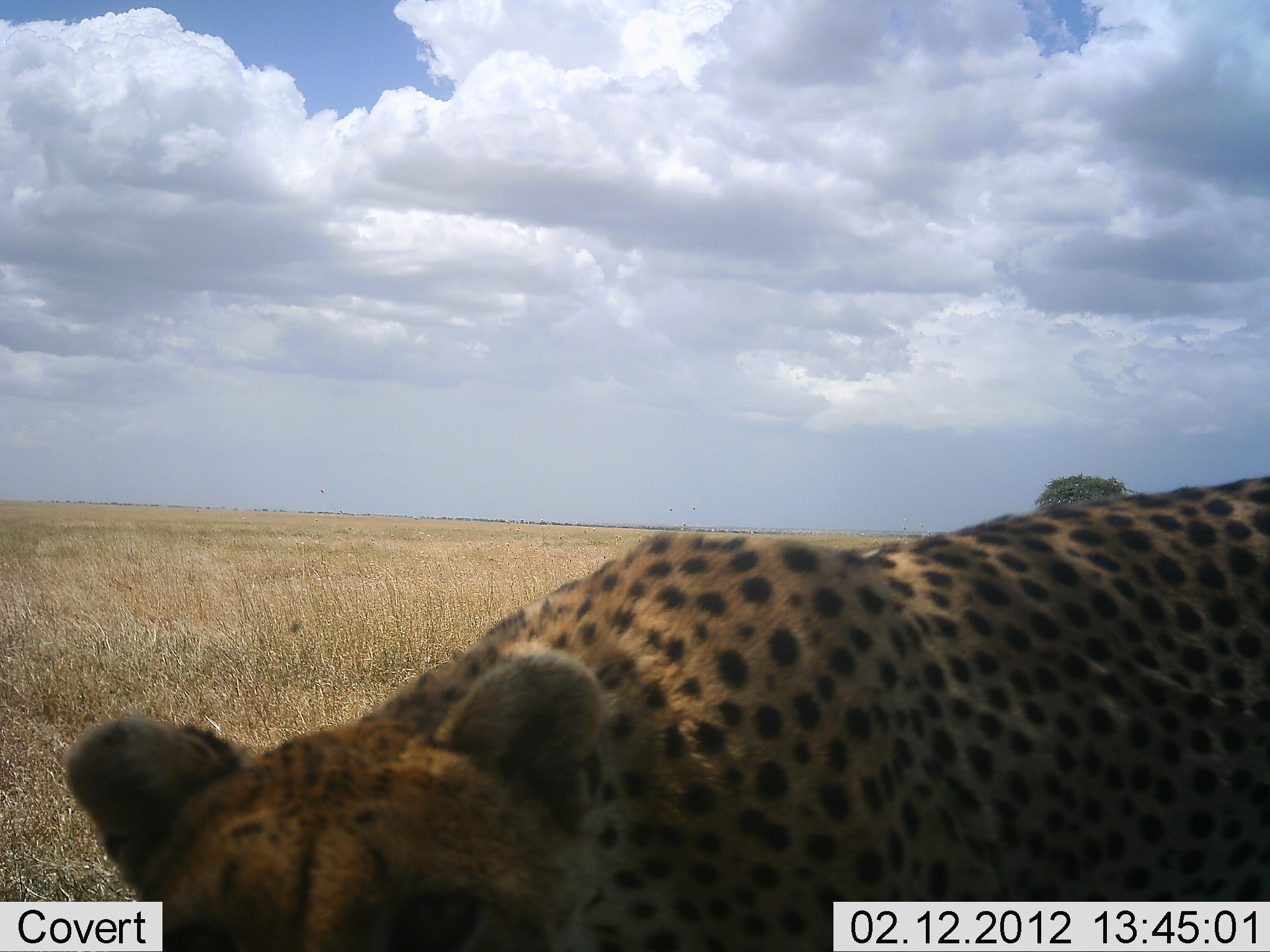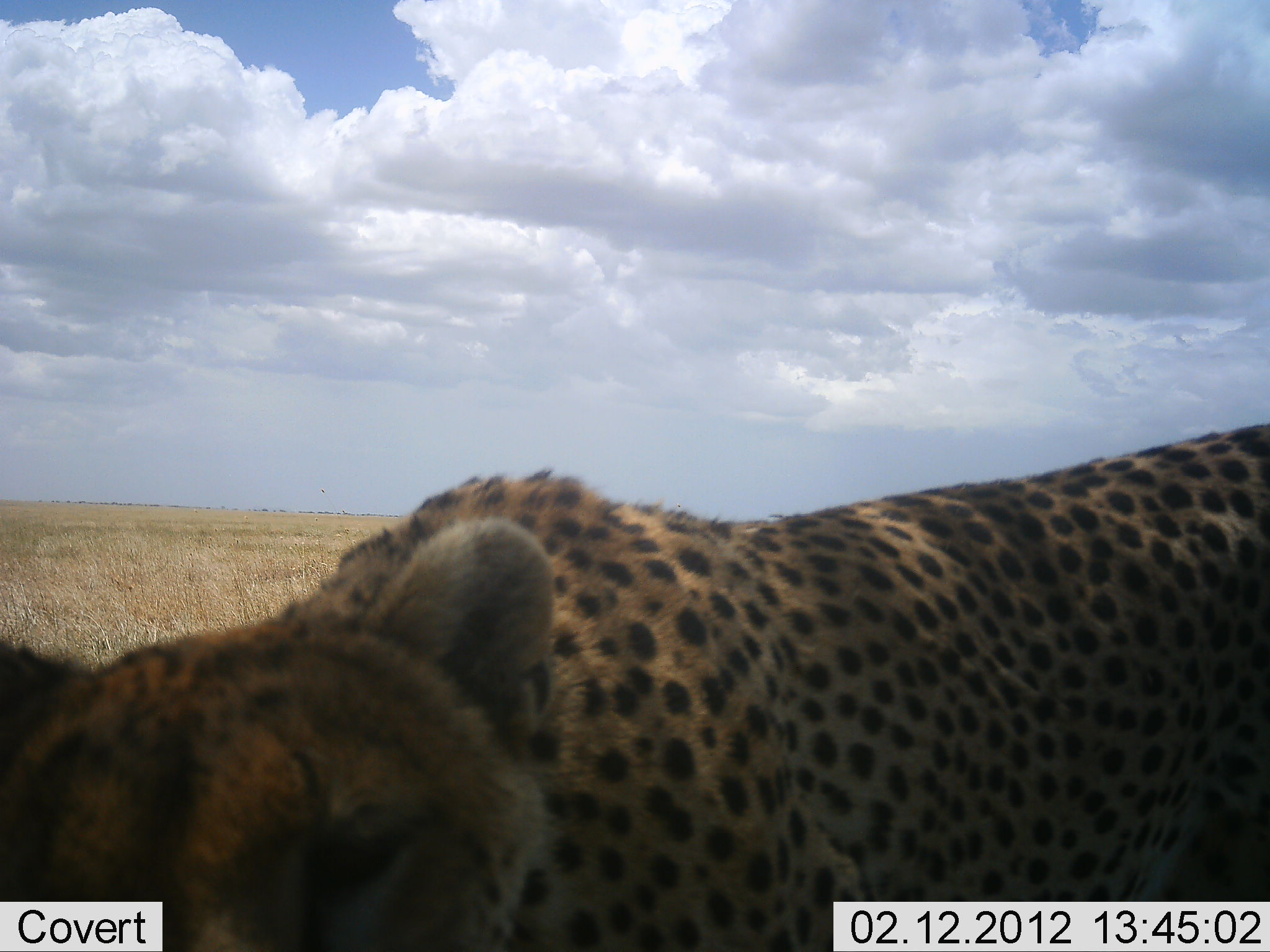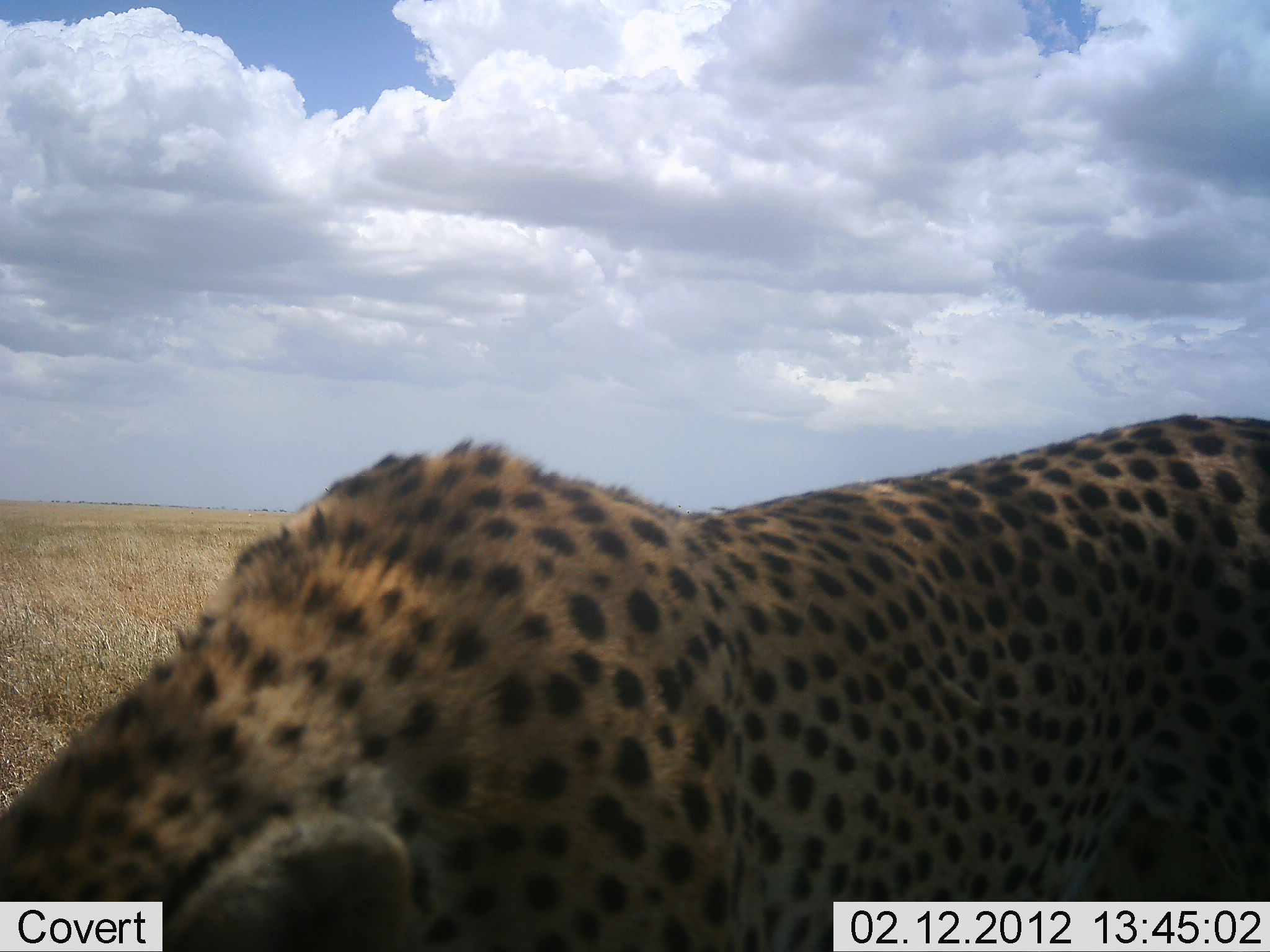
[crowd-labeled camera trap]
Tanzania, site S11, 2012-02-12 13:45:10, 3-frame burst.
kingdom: Animalia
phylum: Chordata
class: Mammalia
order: Carnivora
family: Felidae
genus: Acinonyx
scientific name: Acinonyx jubatus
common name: cheetah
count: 1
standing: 59%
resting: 0%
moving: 24%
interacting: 24%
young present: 0%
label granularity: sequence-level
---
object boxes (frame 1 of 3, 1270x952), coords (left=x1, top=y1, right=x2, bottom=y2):
animal: (left=67, top=466, right=1270, bottom=951)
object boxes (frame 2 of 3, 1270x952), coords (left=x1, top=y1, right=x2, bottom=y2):
animal: (left=1, top=420, right=1270, bottom=951)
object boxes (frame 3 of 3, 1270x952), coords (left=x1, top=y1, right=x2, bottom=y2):
animal: (left=0, top=415, right=1269, bottom=951)